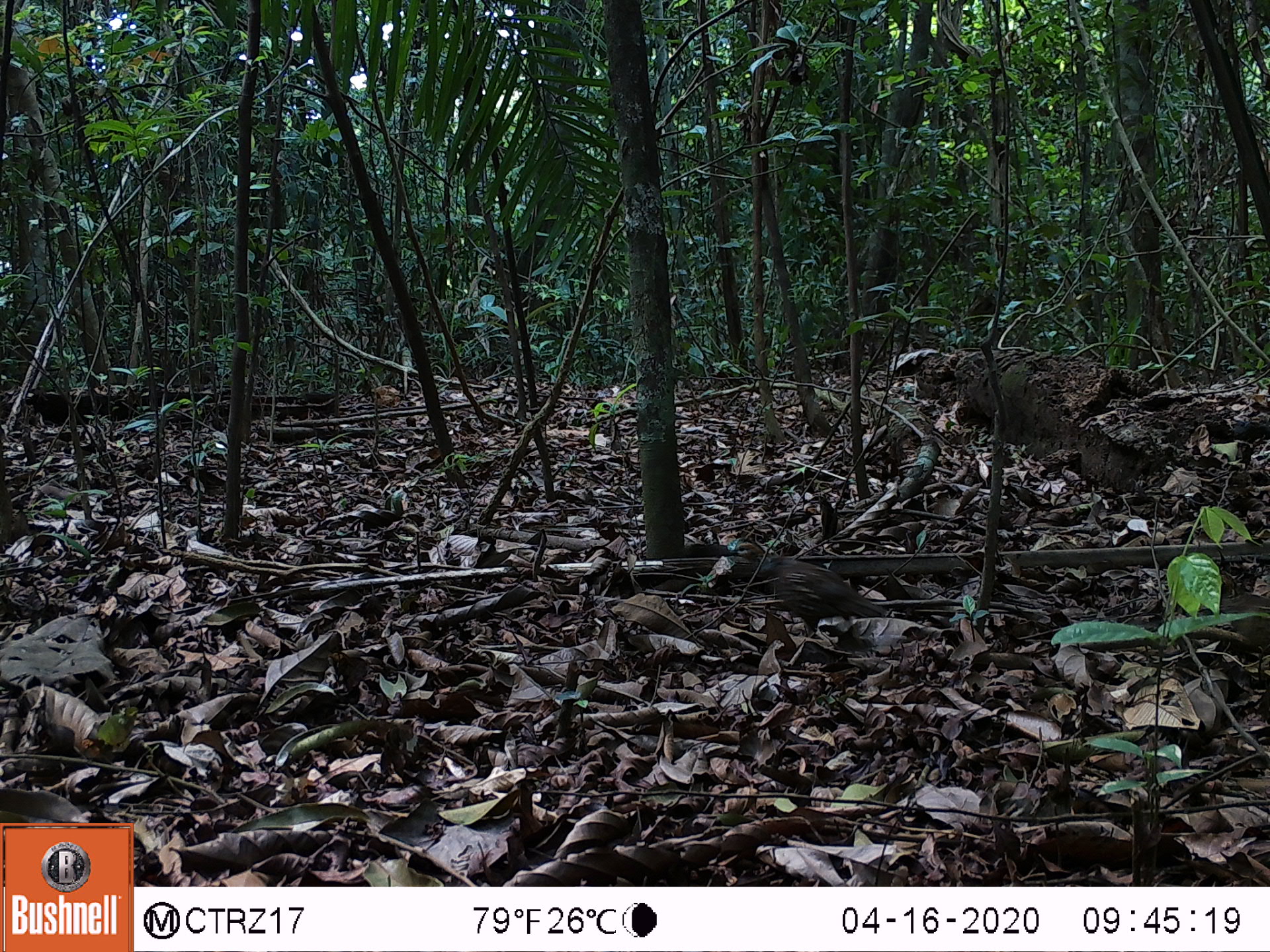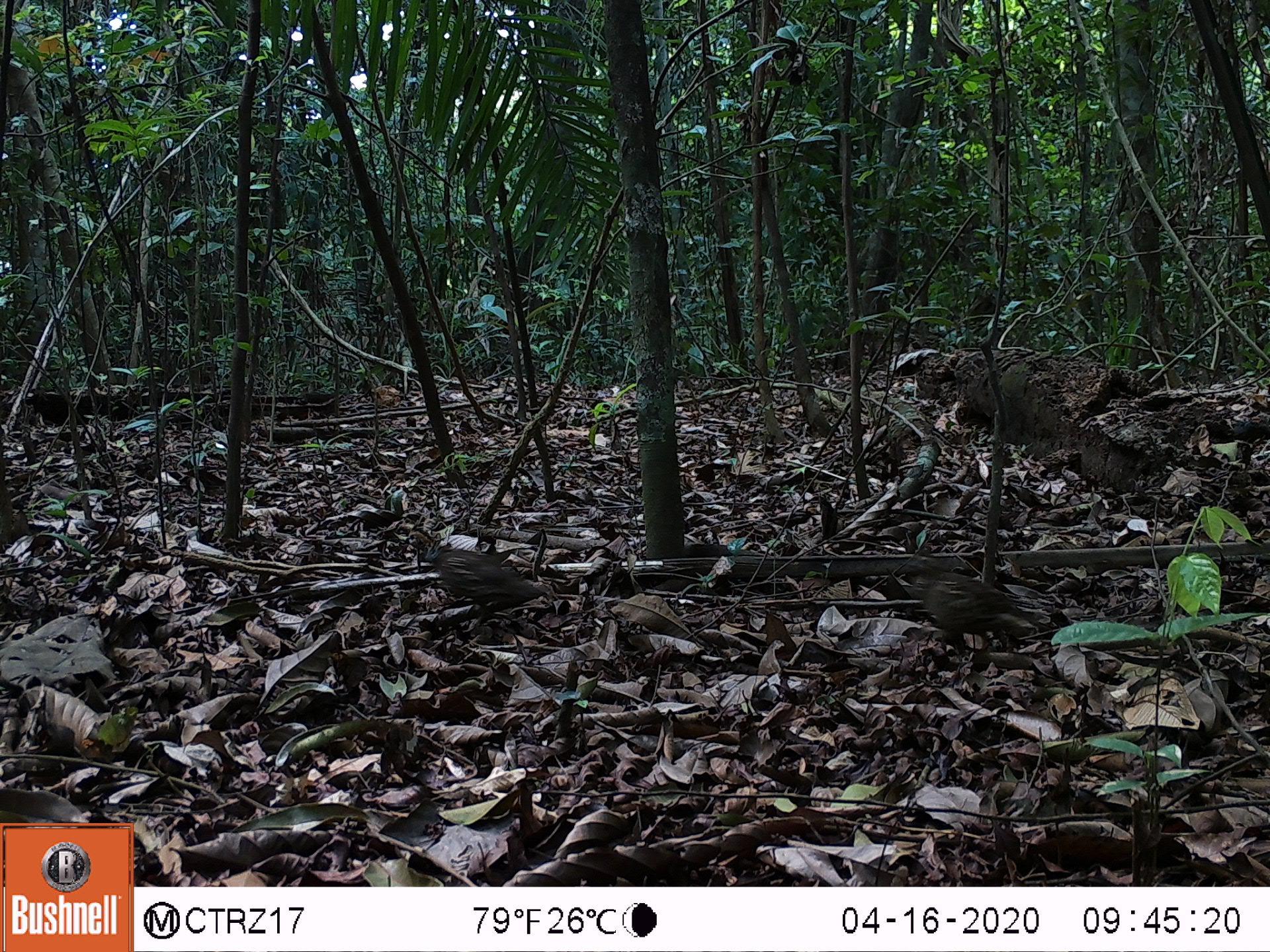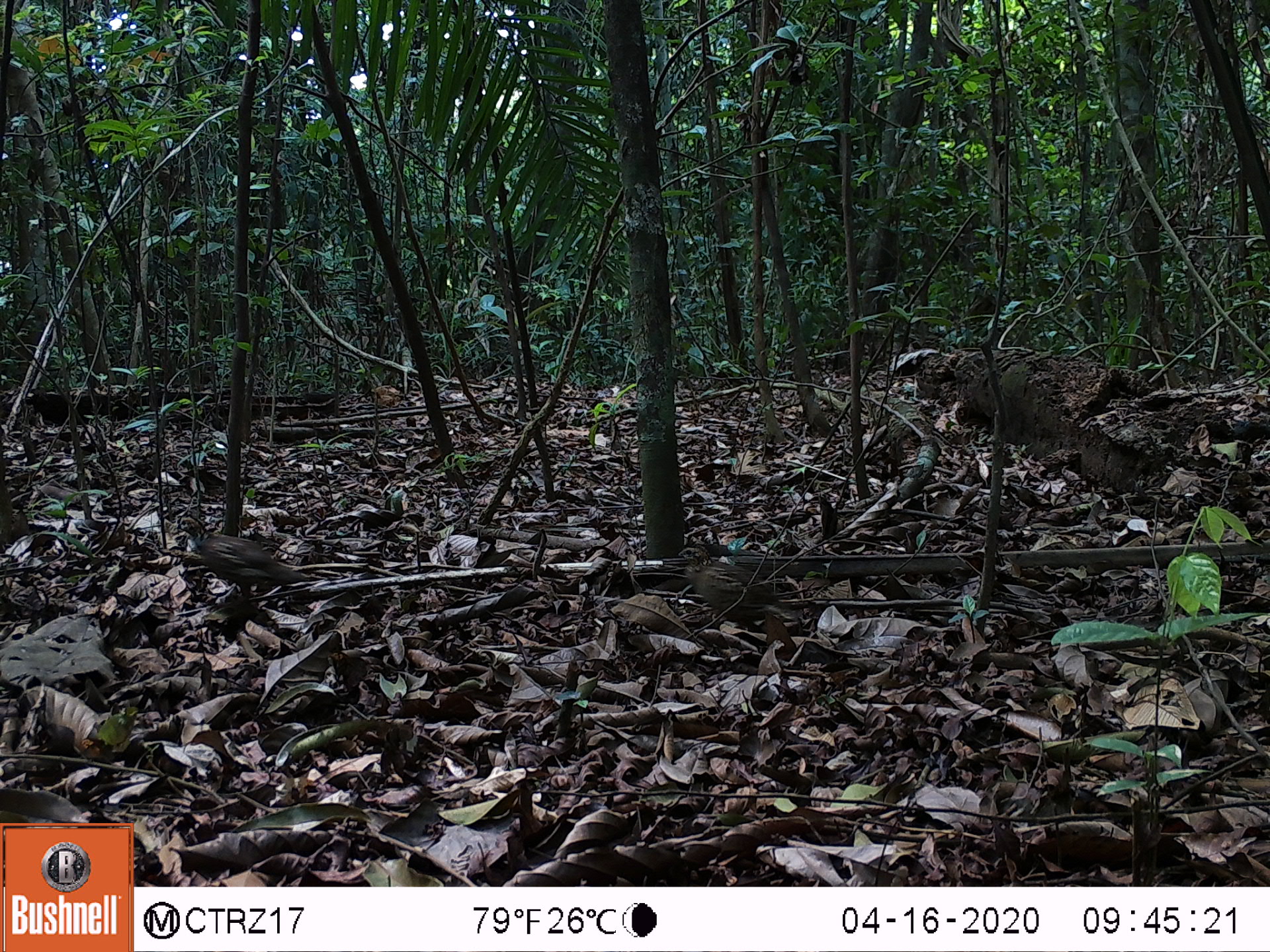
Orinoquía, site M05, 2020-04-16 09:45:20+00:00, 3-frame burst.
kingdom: Animalia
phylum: Chordata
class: Aves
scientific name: Aves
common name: bird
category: unknown bird